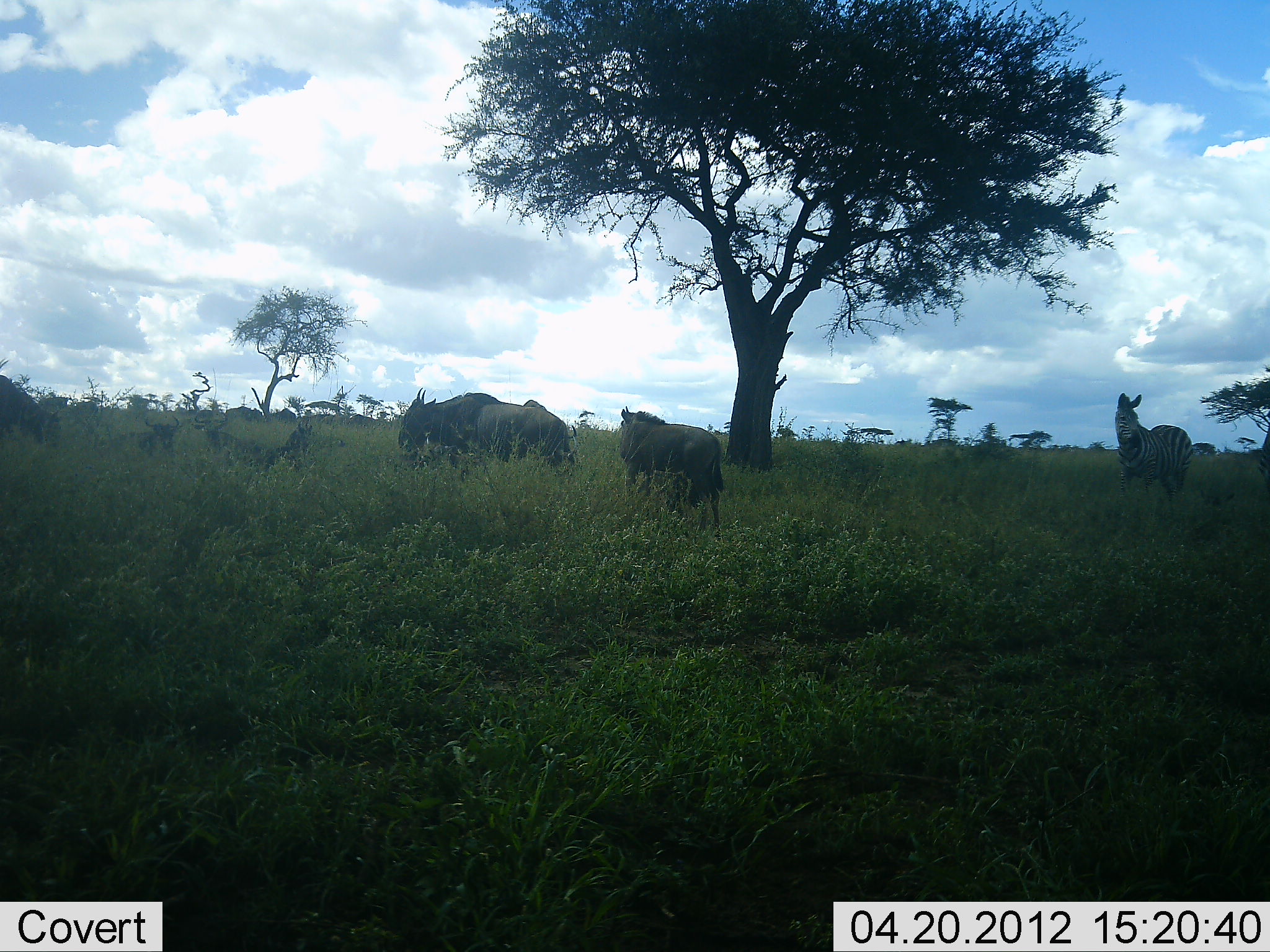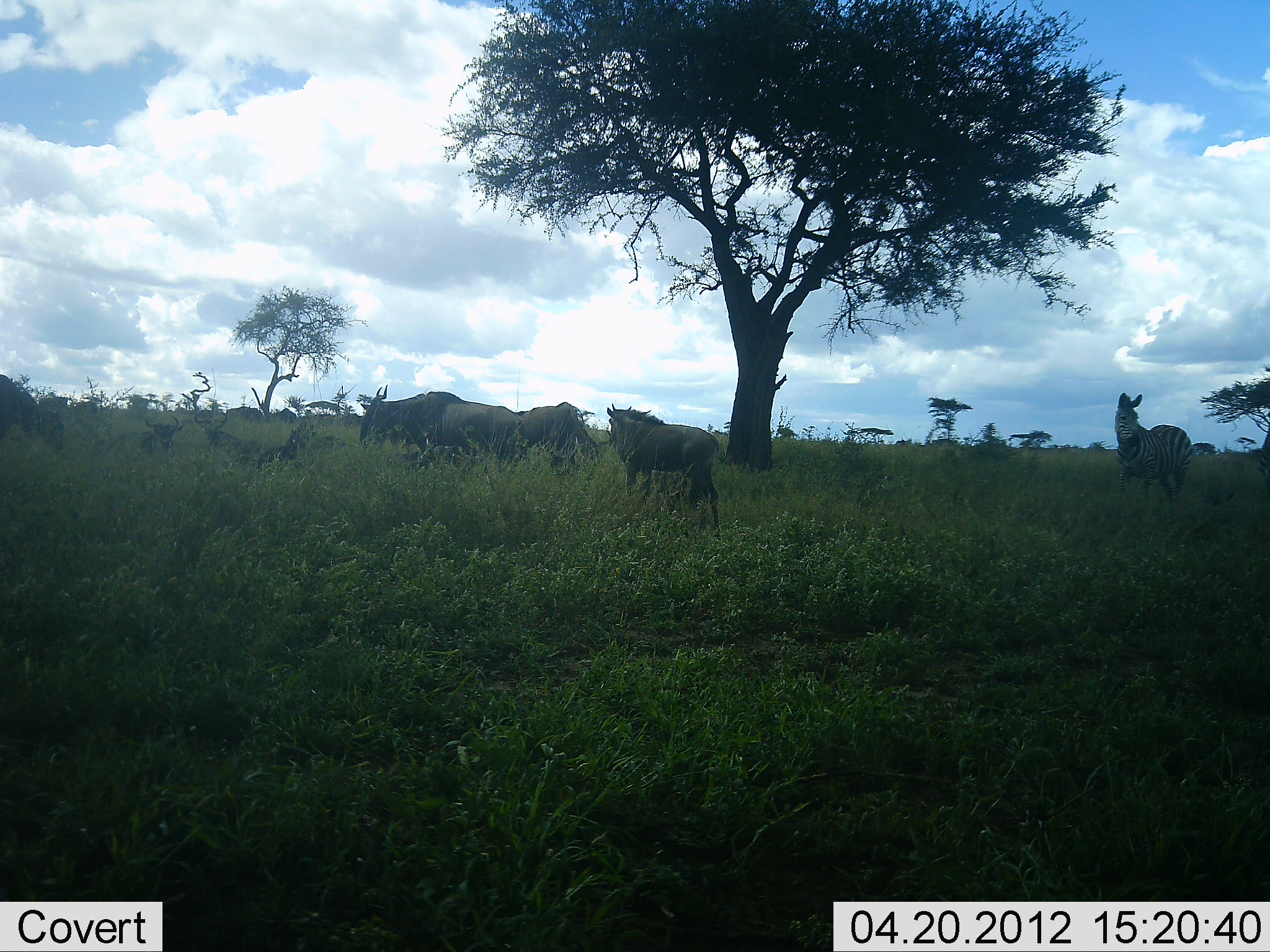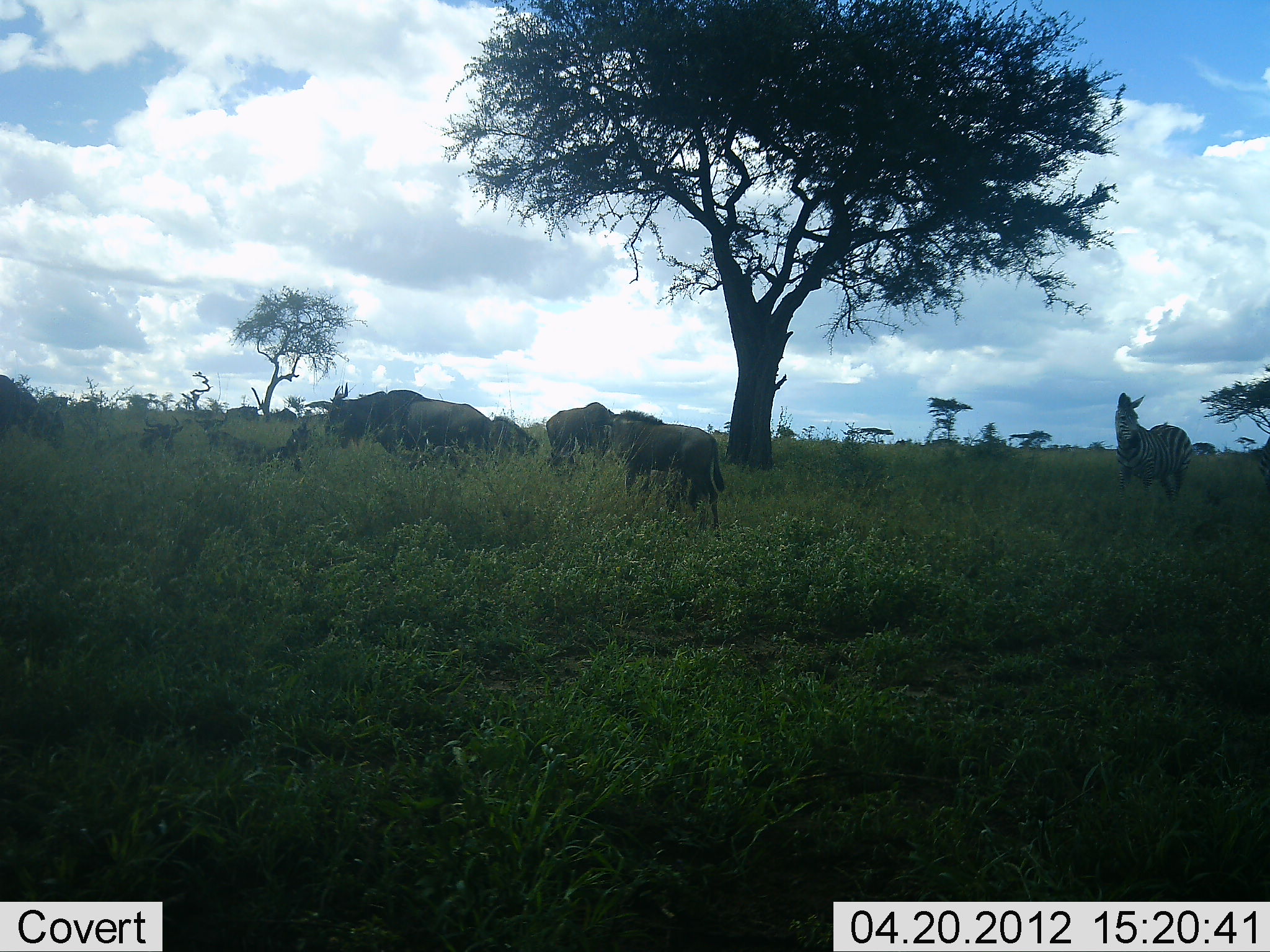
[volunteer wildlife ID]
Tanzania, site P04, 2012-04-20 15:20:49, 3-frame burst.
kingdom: Animalia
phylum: Chordata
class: Mammalia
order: Artiodactyla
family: Bovidae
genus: Connochaetes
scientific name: Connochaetes taurinus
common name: blue wildebeest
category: wildebeest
Wildebeest (blue wildebeest) (Connochaetes taurinus), count 4. Behavior (volunteer vote fractions): standing 42%, resting 5%, moving 89%, interacting 0%. Young present (vote fraction): 0%. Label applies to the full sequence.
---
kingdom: Animalia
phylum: Chordata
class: Mammalia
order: Perissodactyla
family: Equidae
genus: Equus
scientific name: Equus quagga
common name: plains zebra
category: zebra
Zebra (plains zebra) (Equus quagga), count 1. Behavior (volunteer vote fractions): standing 89%, resting 0%, moving 11%, interacting 0%. Young present (vote fraction): 0%. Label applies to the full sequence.